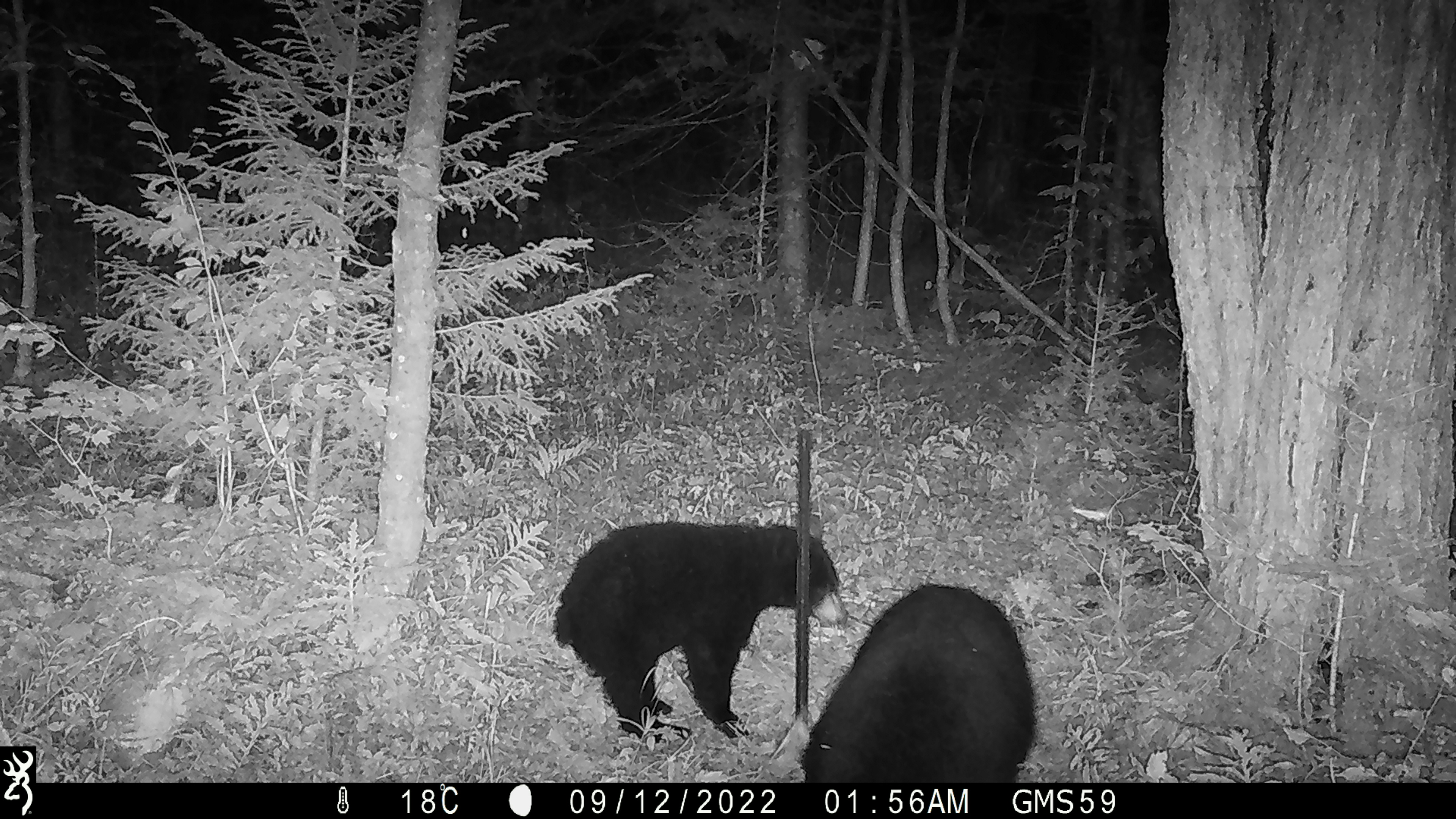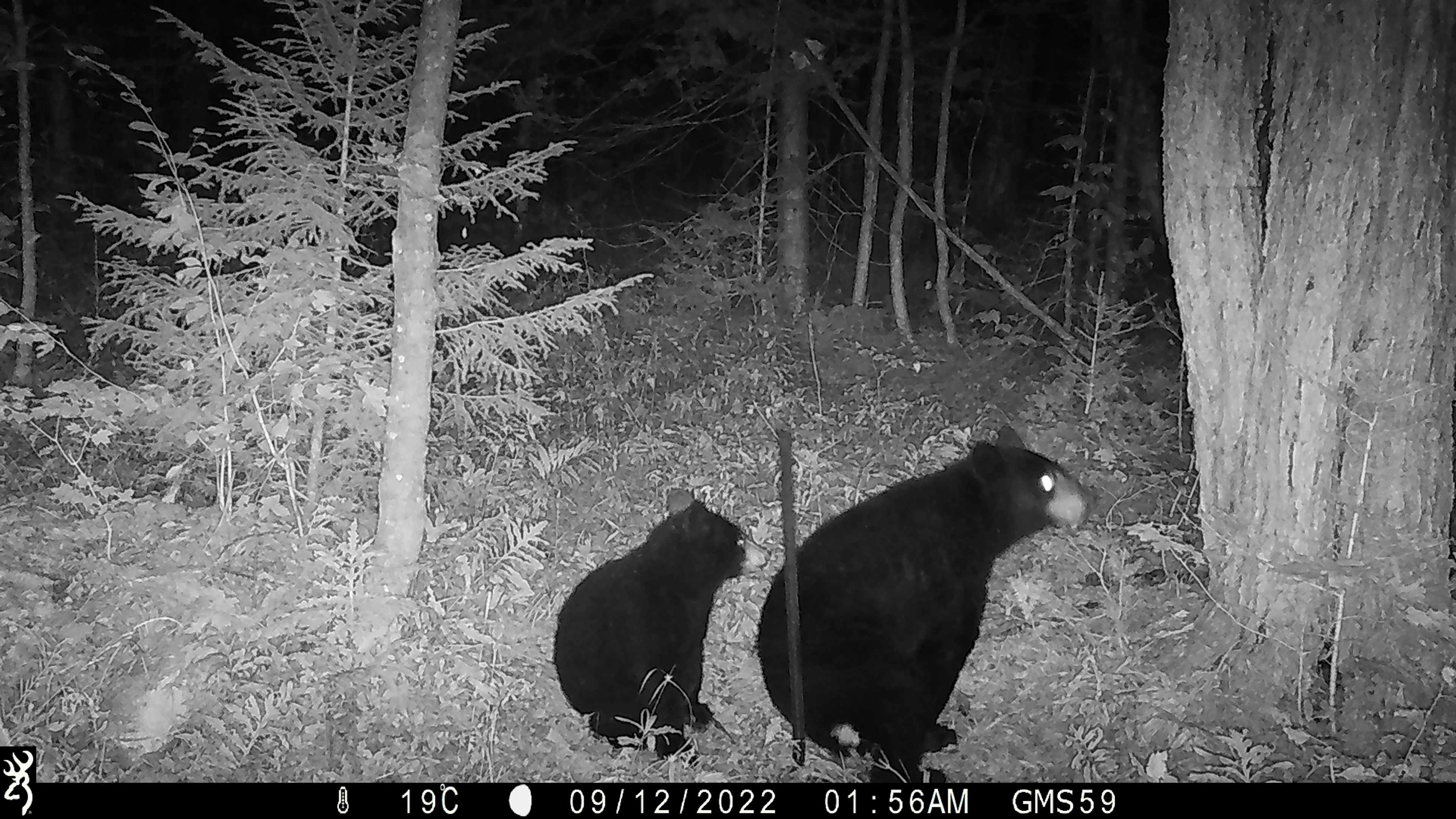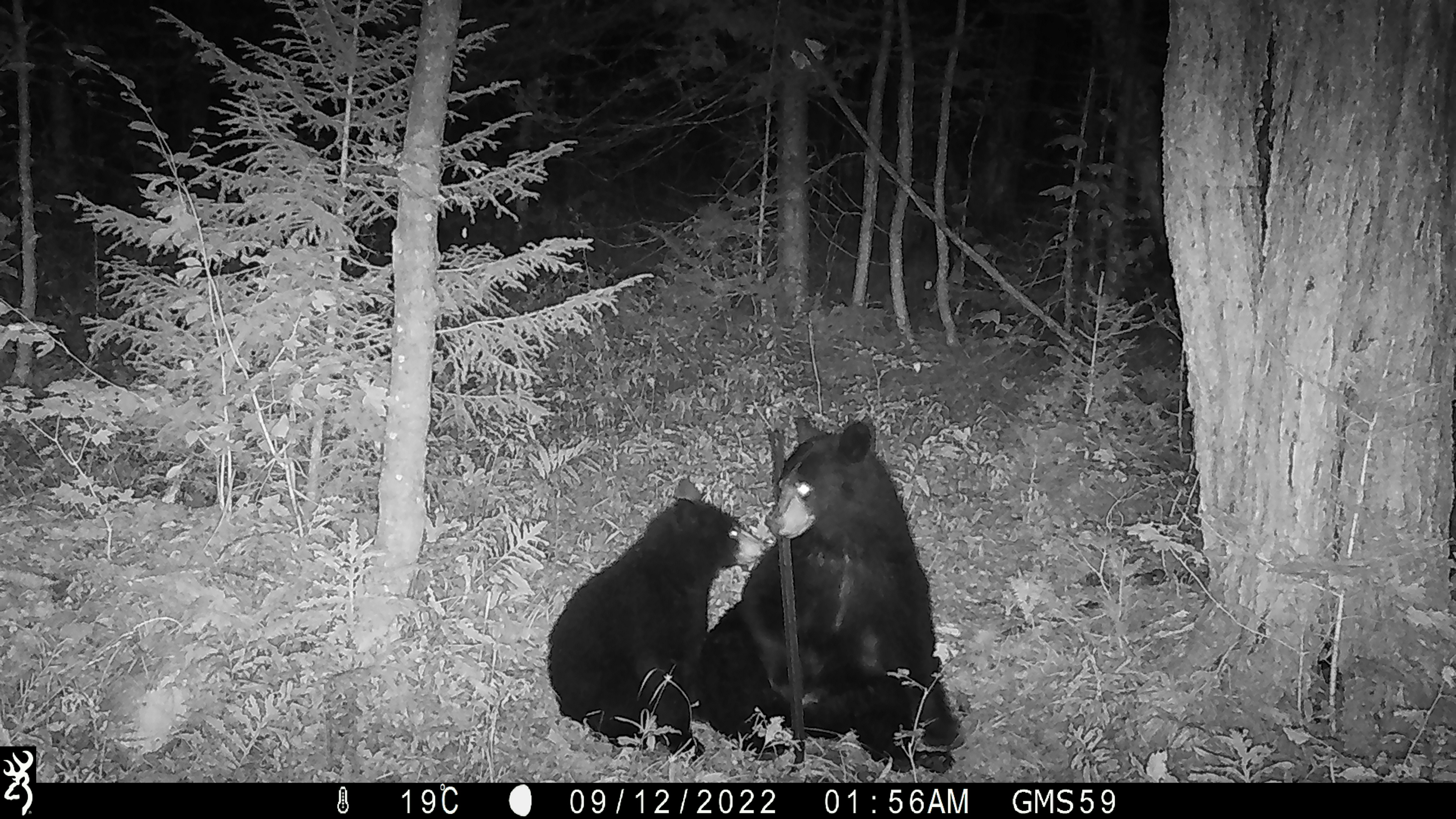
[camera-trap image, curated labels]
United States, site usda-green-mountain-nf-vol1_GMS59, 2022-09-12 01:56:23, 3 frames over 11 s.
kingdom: Animalia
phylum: Chordata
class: Mammalia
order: Carnivora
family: Ursidae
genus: Ursus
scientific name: Ursus americanus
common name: black bear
Black bear (Ursus americanus).